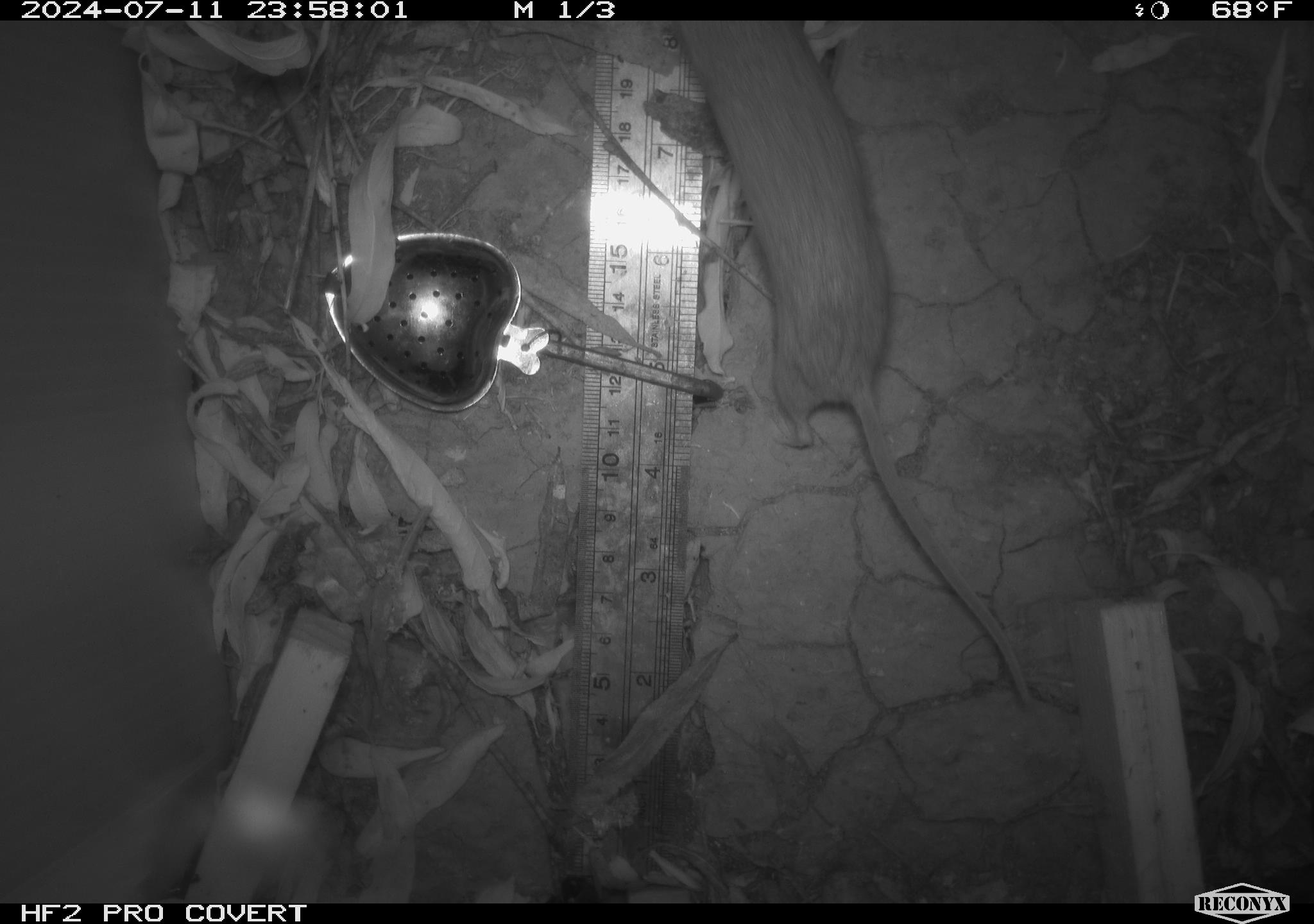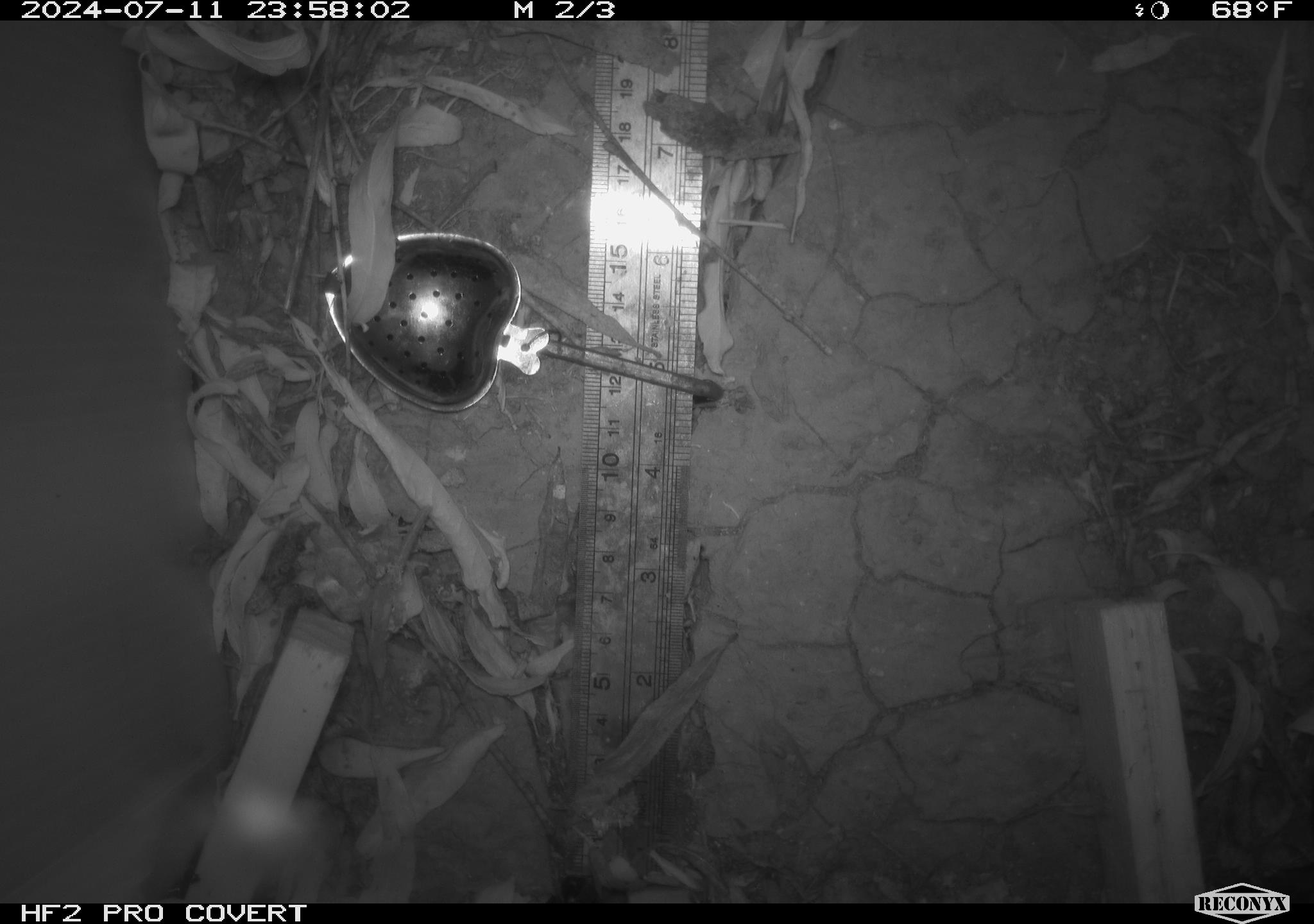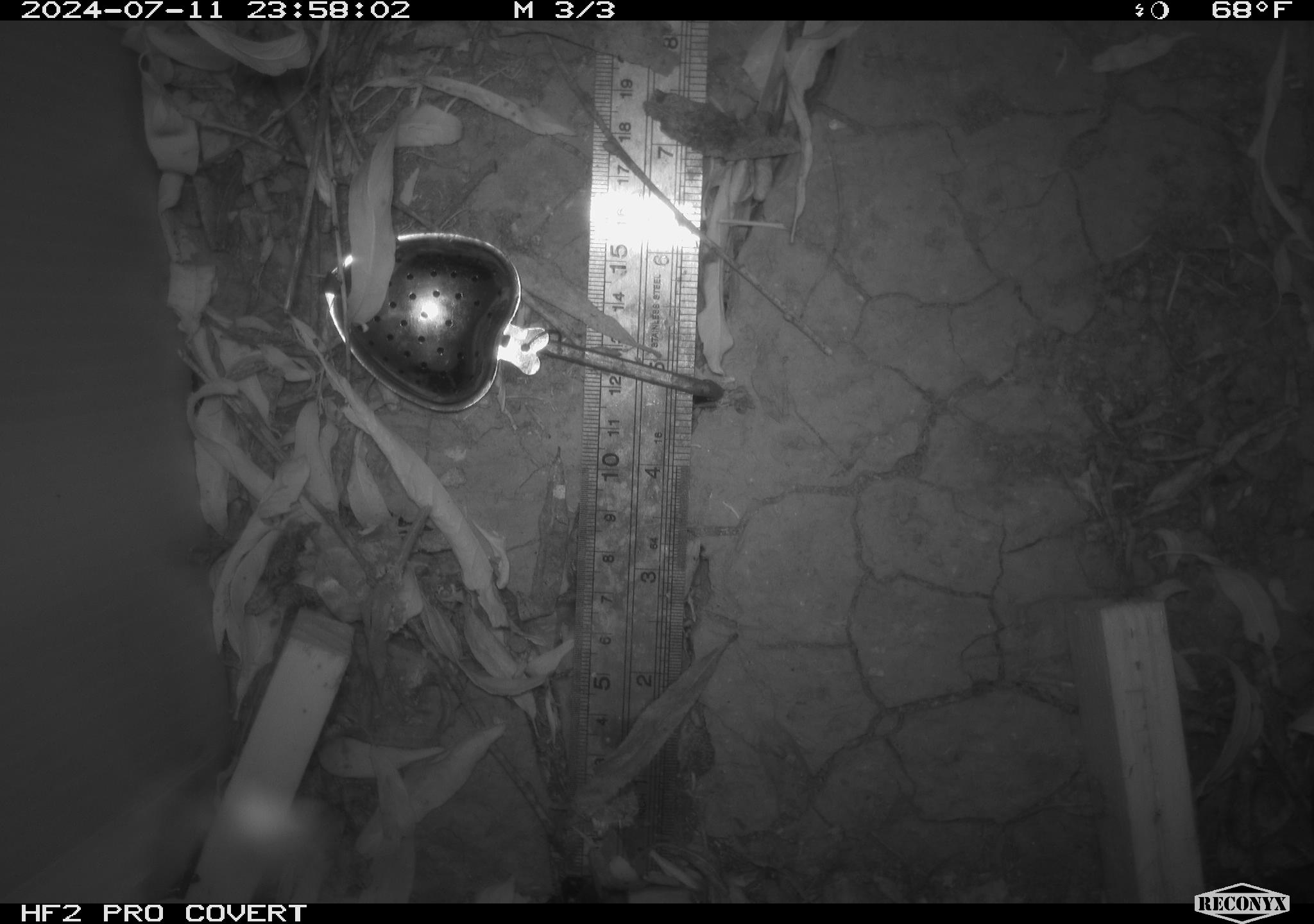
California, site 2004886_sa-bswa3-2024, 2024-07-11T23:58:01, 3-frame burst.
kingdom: Animalia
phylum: Chordata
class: Mammalia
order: Rodentia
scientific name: Rodentia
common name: mouse species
Mouse species (Rodentia).